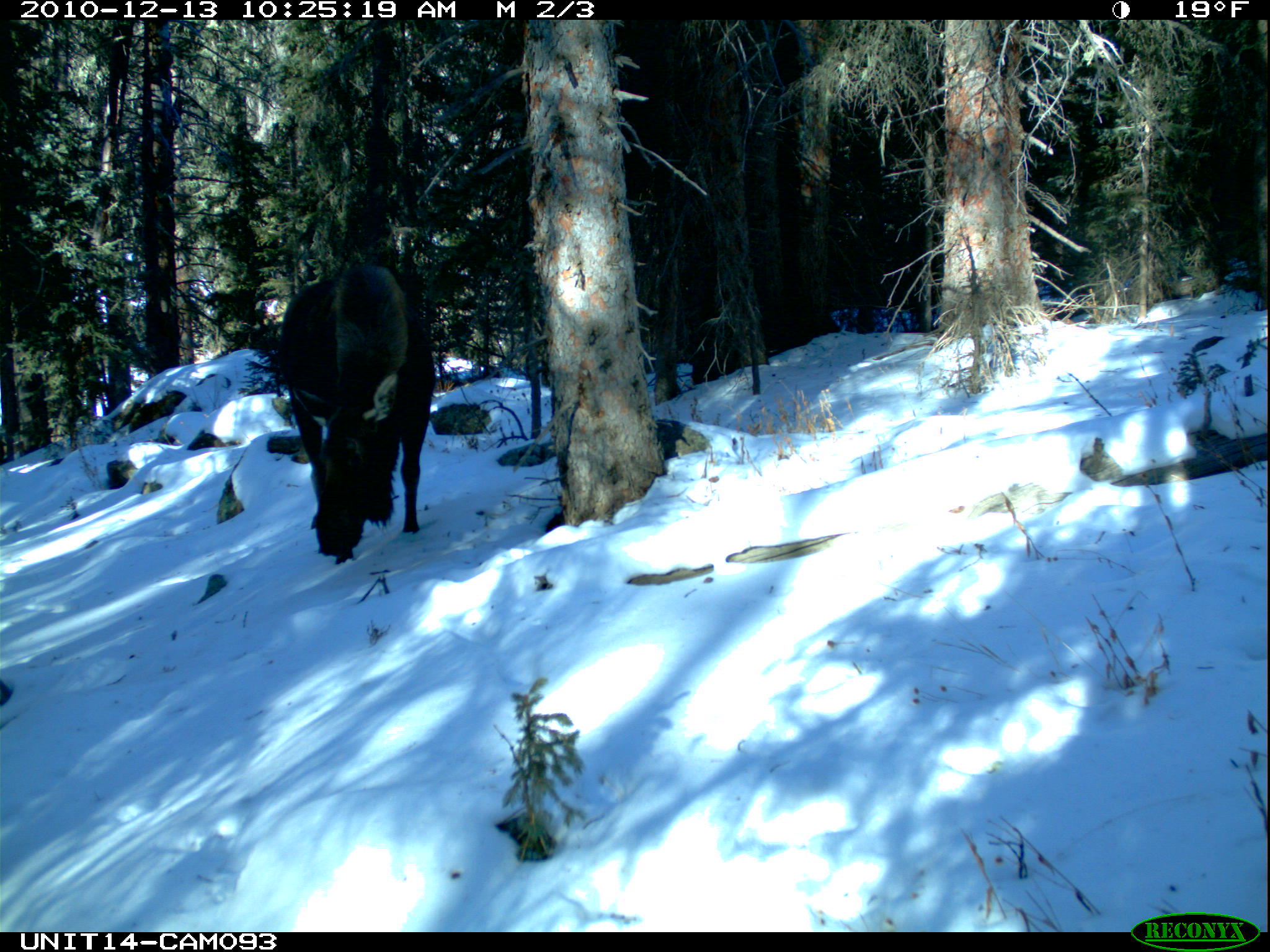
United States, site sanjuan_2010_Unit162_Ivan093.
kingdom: Animalia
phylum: Chordata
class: Mammalia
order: Artiodactyla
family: Cervidae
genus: Alces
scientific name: Alces alces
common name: moose